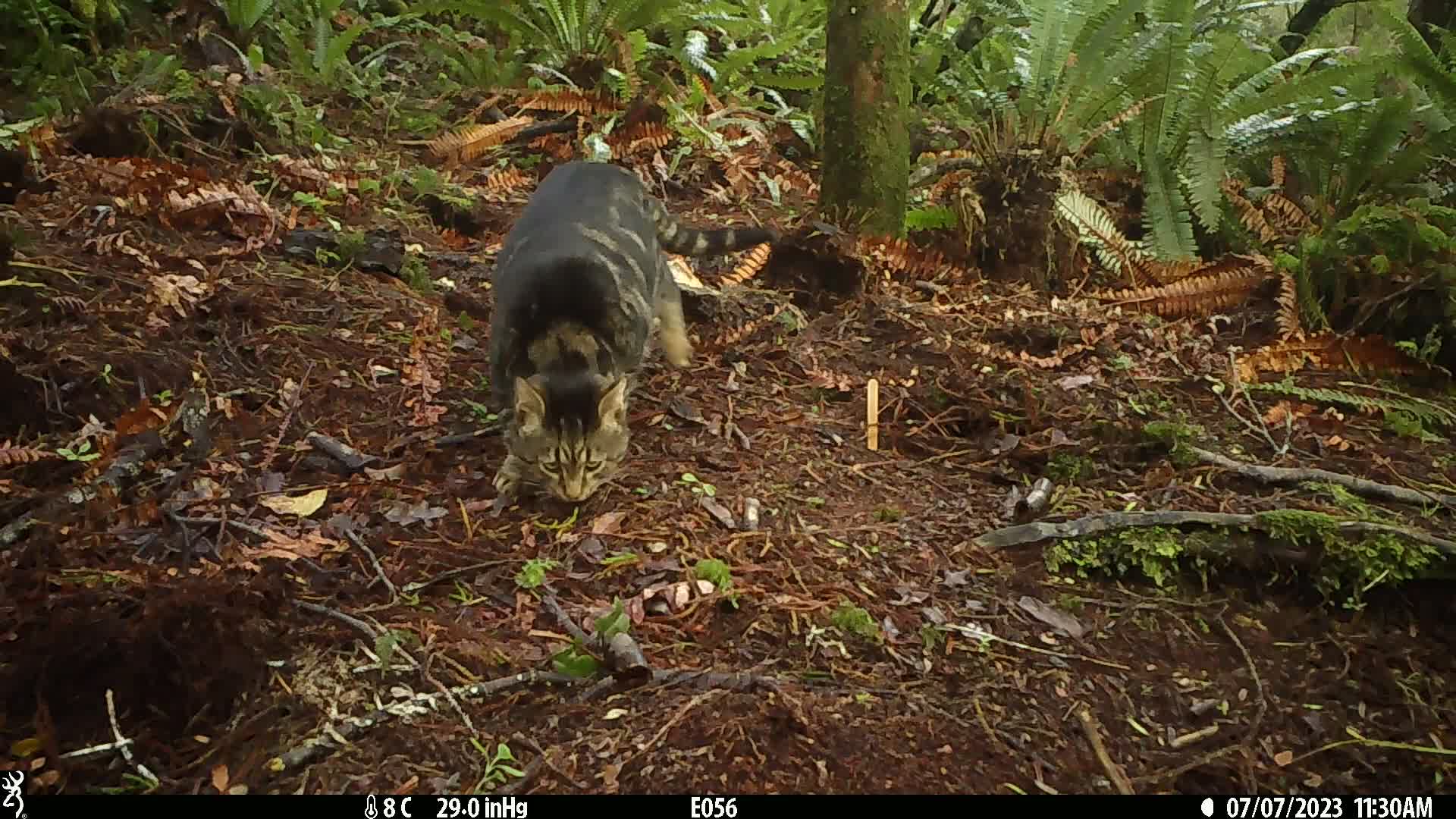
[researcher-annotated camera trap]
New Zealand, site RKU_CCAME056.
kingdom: Animalia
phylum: Chordata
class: Mammalia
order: Carnivora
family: Felidae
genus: Felis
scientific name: Felis catus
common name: domestic cat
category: cat